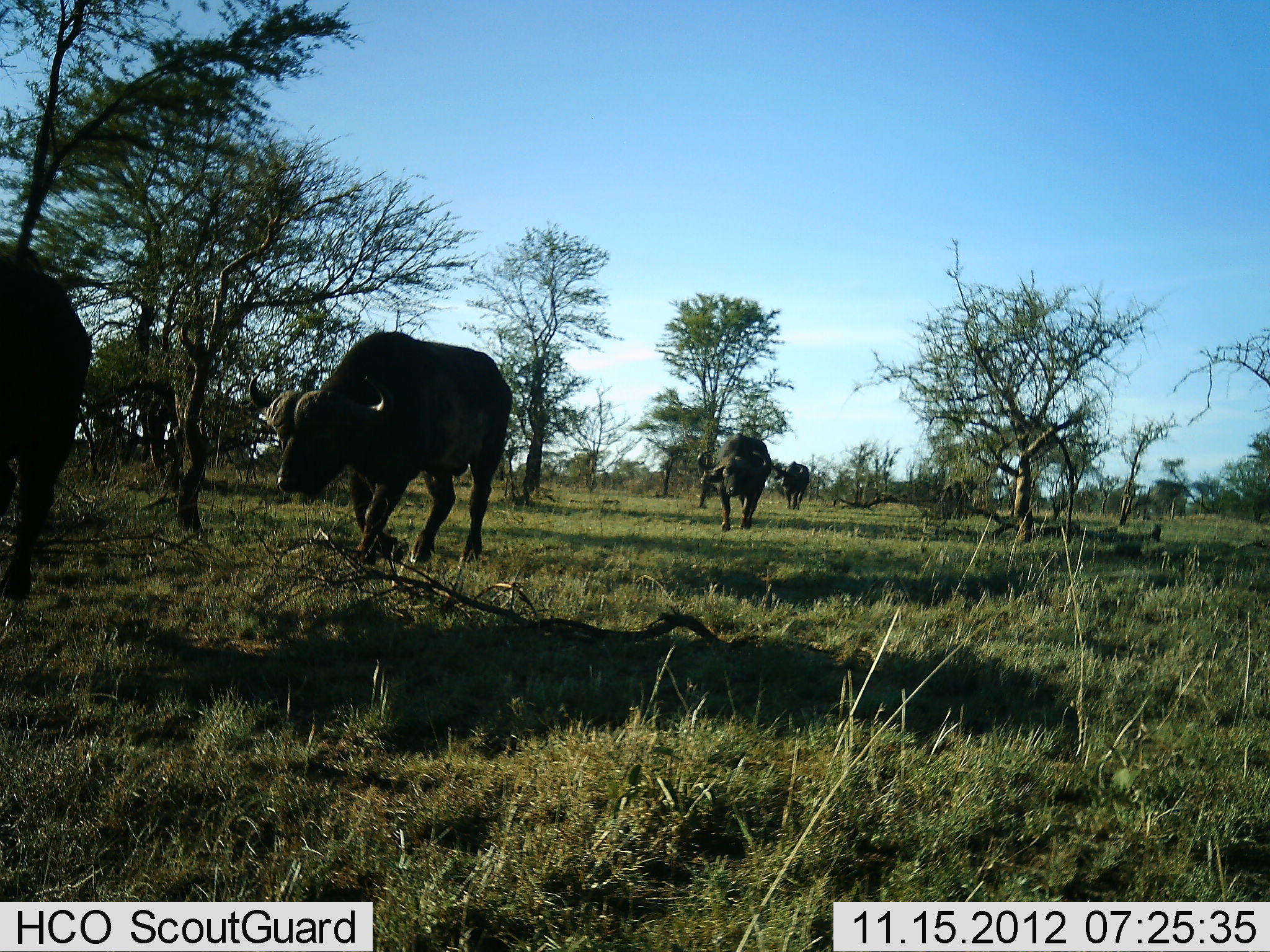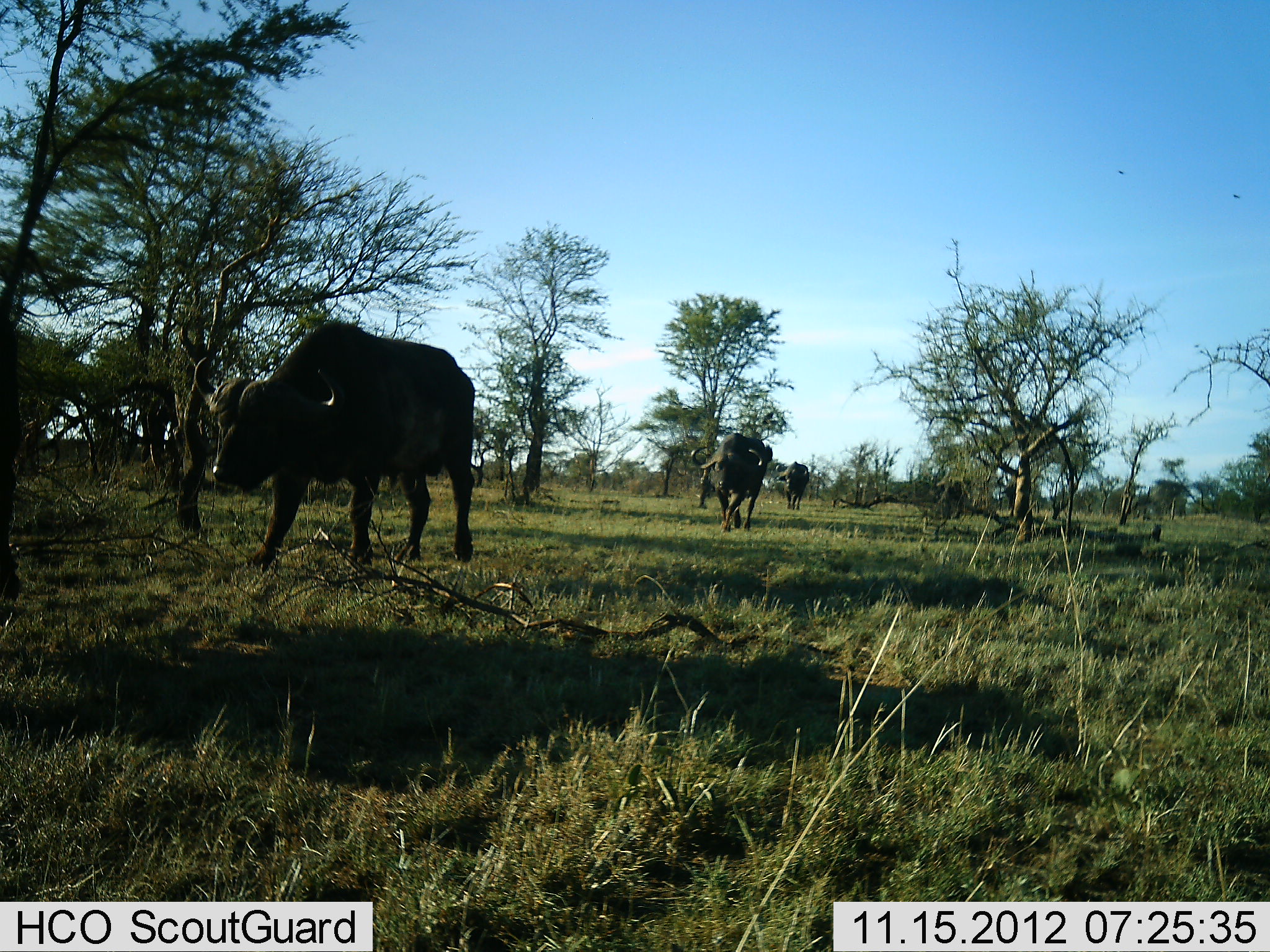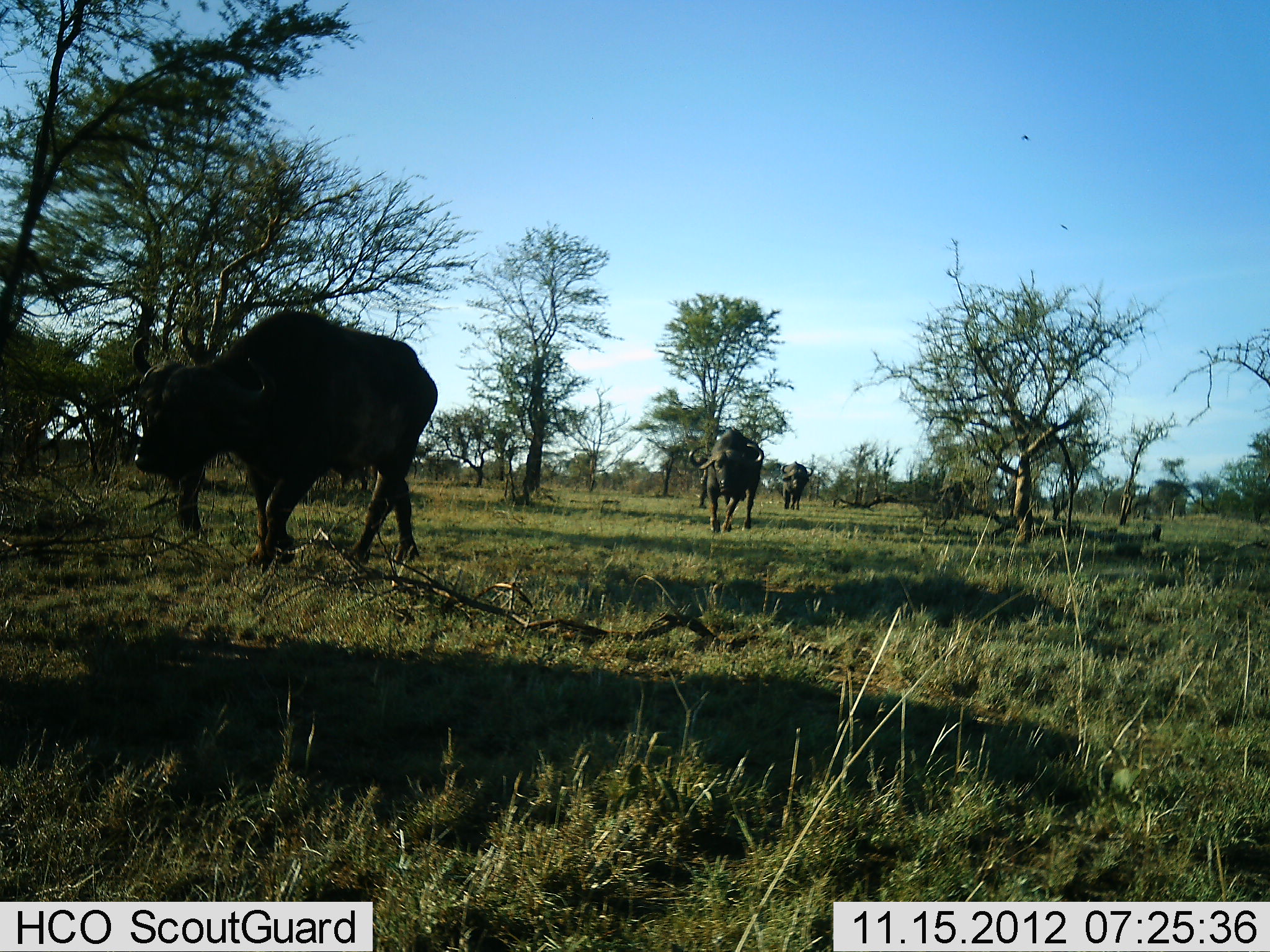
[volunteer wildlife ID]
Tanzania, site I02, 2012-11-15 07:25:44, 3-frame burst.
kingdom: Animalia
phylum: Chordata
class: Mammalia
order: Artiodactyla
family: Bovidae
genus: Syncerus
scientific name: Syncerus caffer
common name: cape buffalo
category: buffalo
Buffalo (cape buffalo) (Syncerus caffer), count 4. Behavior (volunteer vote fractions): standing 0%, resting 0%, moving 100%, interacting 0%. Young present (vote fraction): 0%. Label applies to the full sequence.